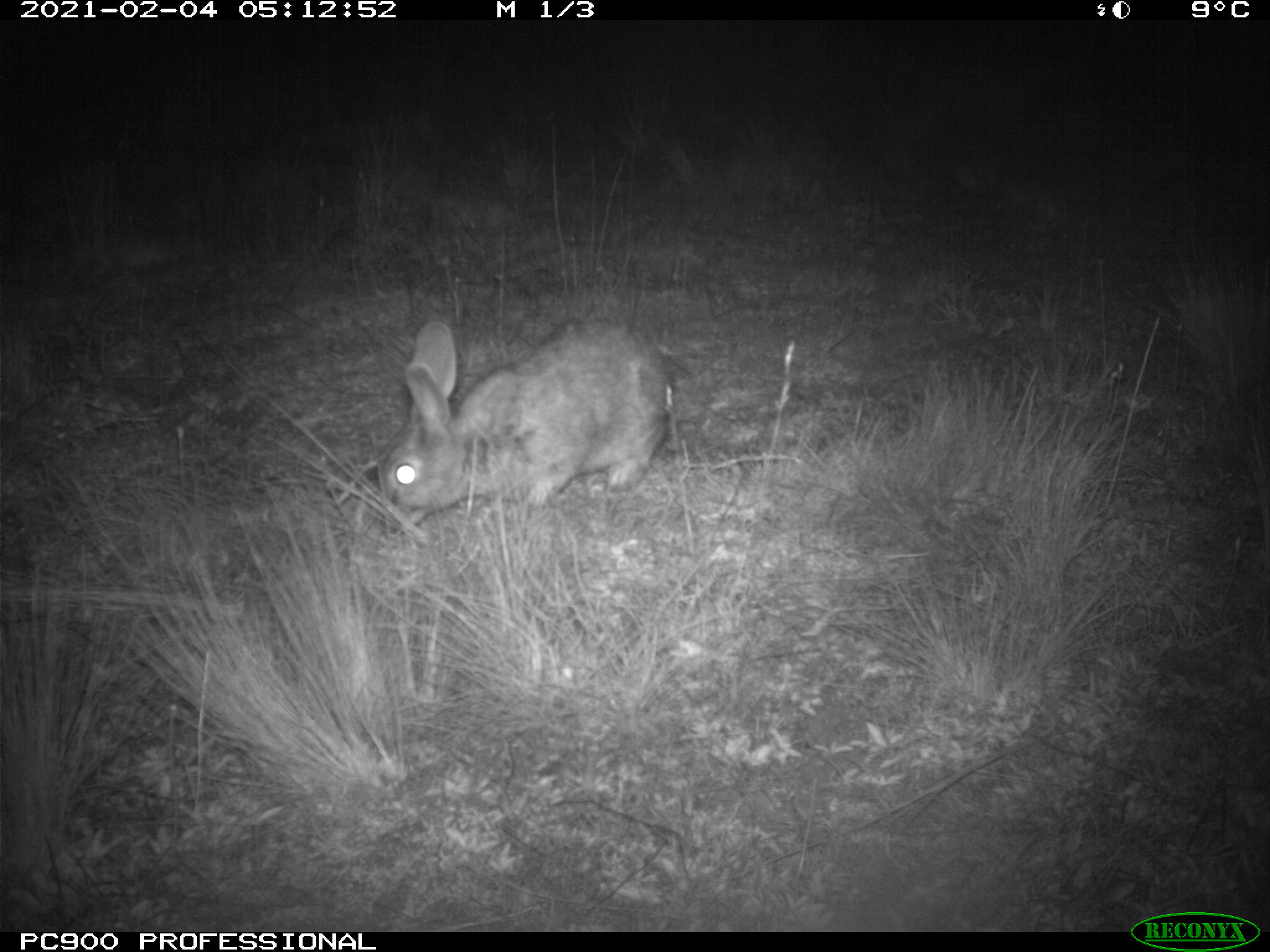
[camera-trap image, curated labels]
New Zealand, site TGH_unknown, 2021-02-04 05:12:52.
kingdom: Animalia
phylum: Chordata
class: Mammalia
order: Lagomorpha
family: Leporidae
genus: Oryctolagus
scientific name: Oryctolagus cuniculus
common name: european rabbit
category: rabbit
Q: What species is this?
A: Rabbit (european rabbit) (Oryctolagus cuniculus).